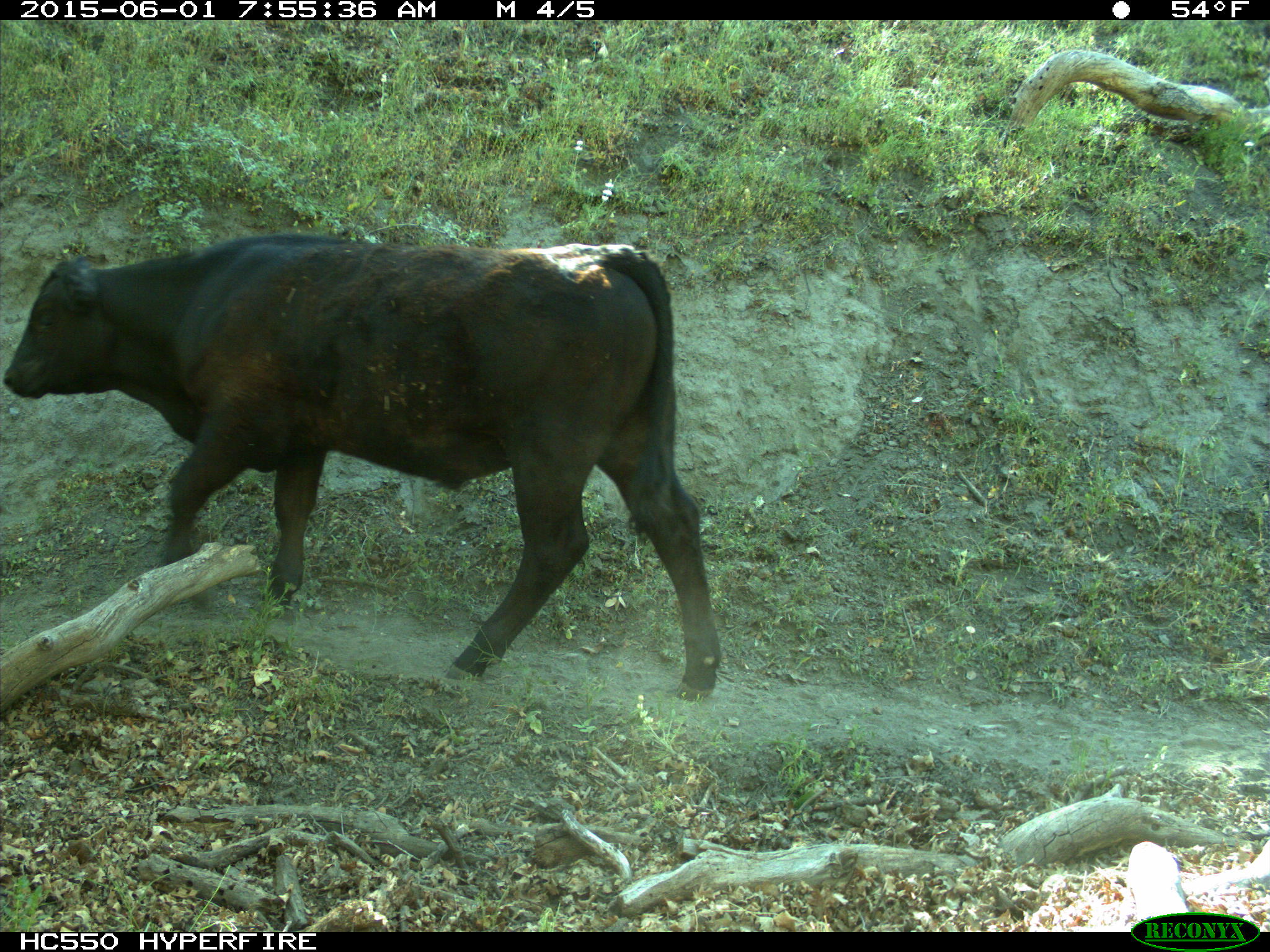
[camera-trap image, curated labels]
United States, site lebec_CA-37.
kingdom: Animalia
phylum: Chordata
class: Mammalia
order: Artiodactyla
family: Bovidae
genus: Bos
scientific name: Bos taurus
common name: domestic cow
Bos taurus (domestic cow).